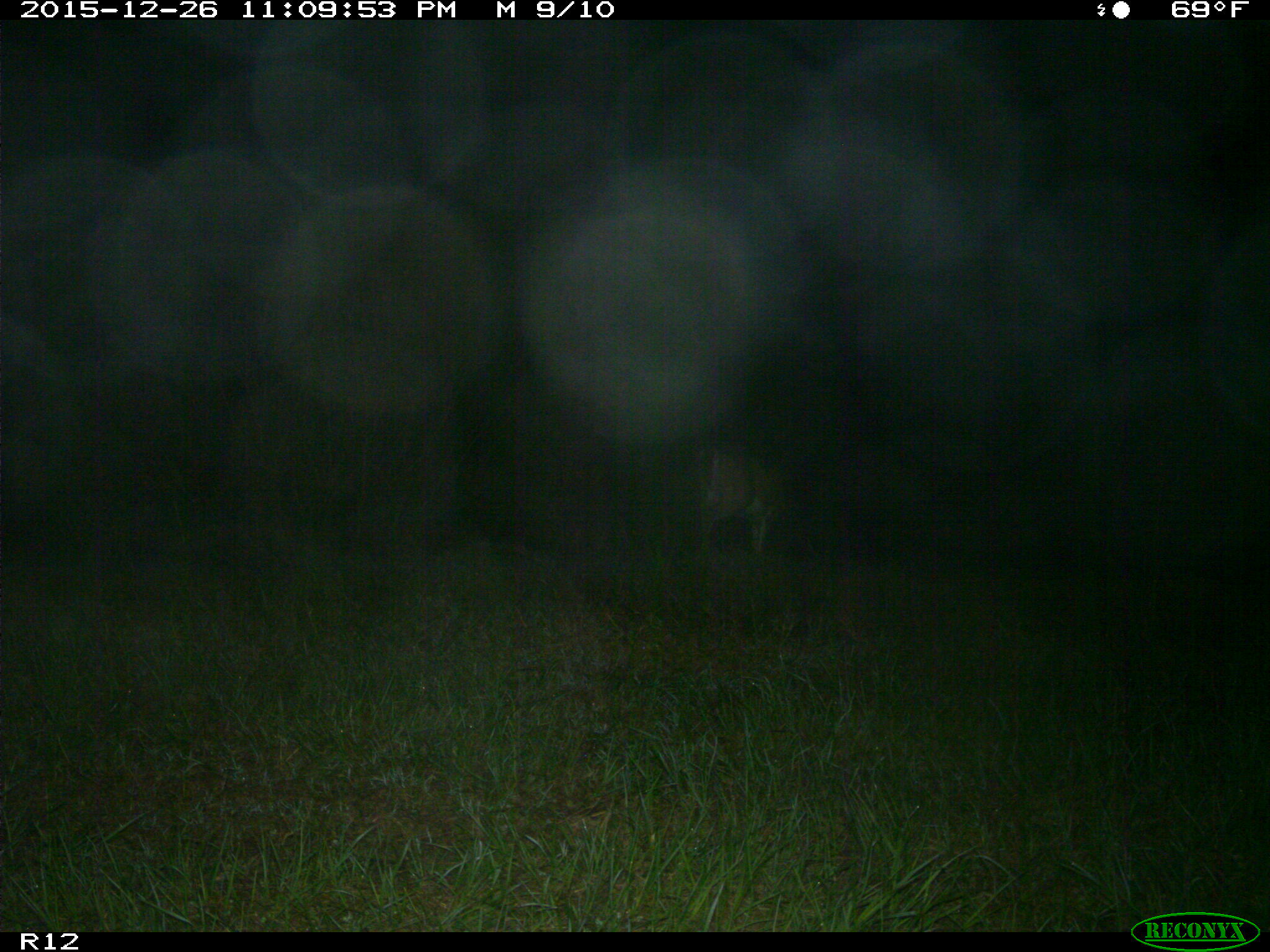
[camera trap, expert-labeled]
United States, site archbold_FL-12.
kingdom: Animalia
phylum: Chordata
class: Mammalia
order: Artiodactyla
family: Cervidae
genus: Odocoileus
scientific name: Odocoileus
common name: deer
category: unidentified deer